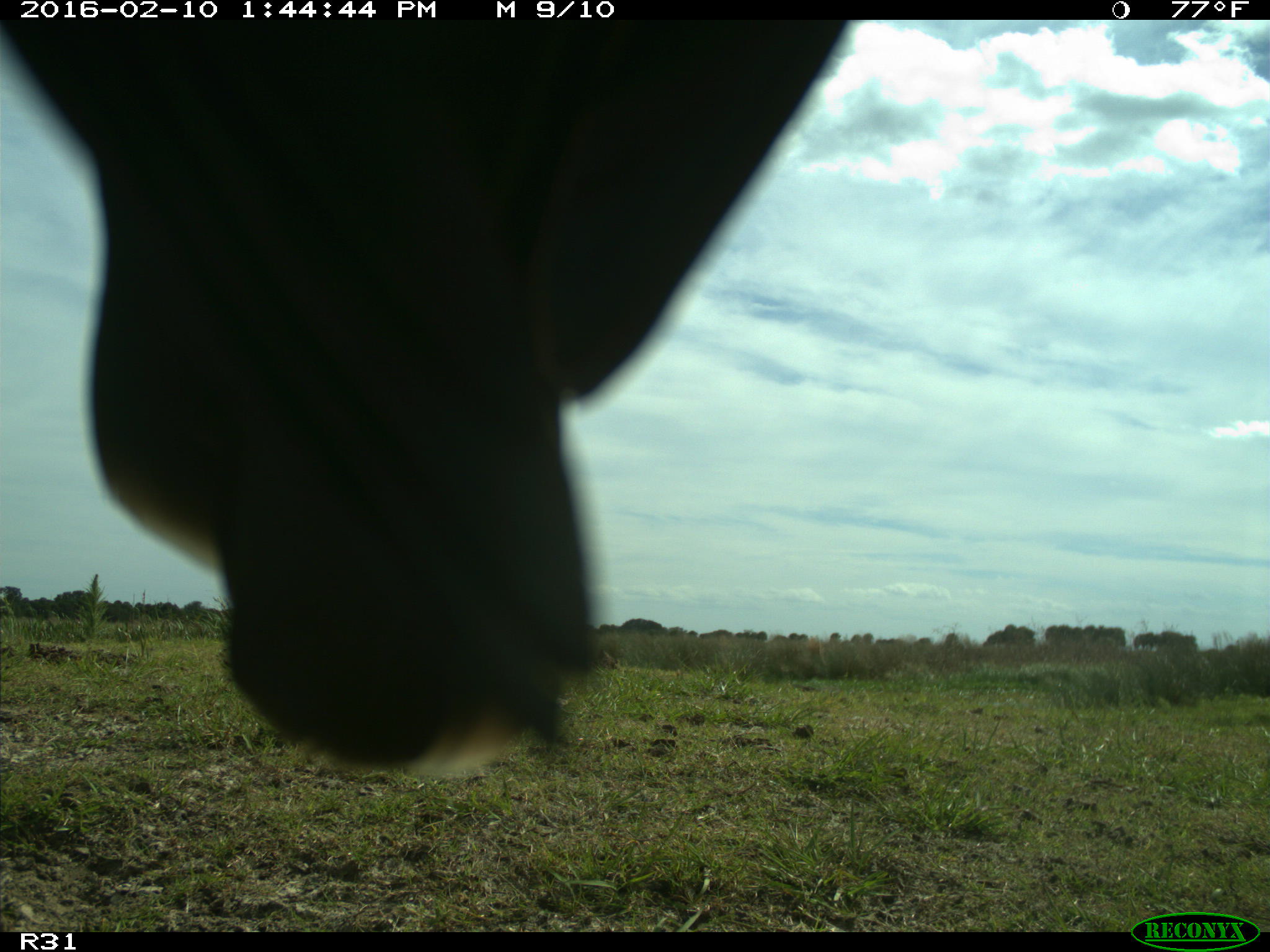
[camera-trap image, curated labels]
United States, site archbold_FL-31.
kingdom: Animalia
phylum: Chordata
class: Aves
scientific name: Aves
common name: birds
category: unidentified bird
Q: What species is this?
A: Unidentified bird (birds) (Aves).